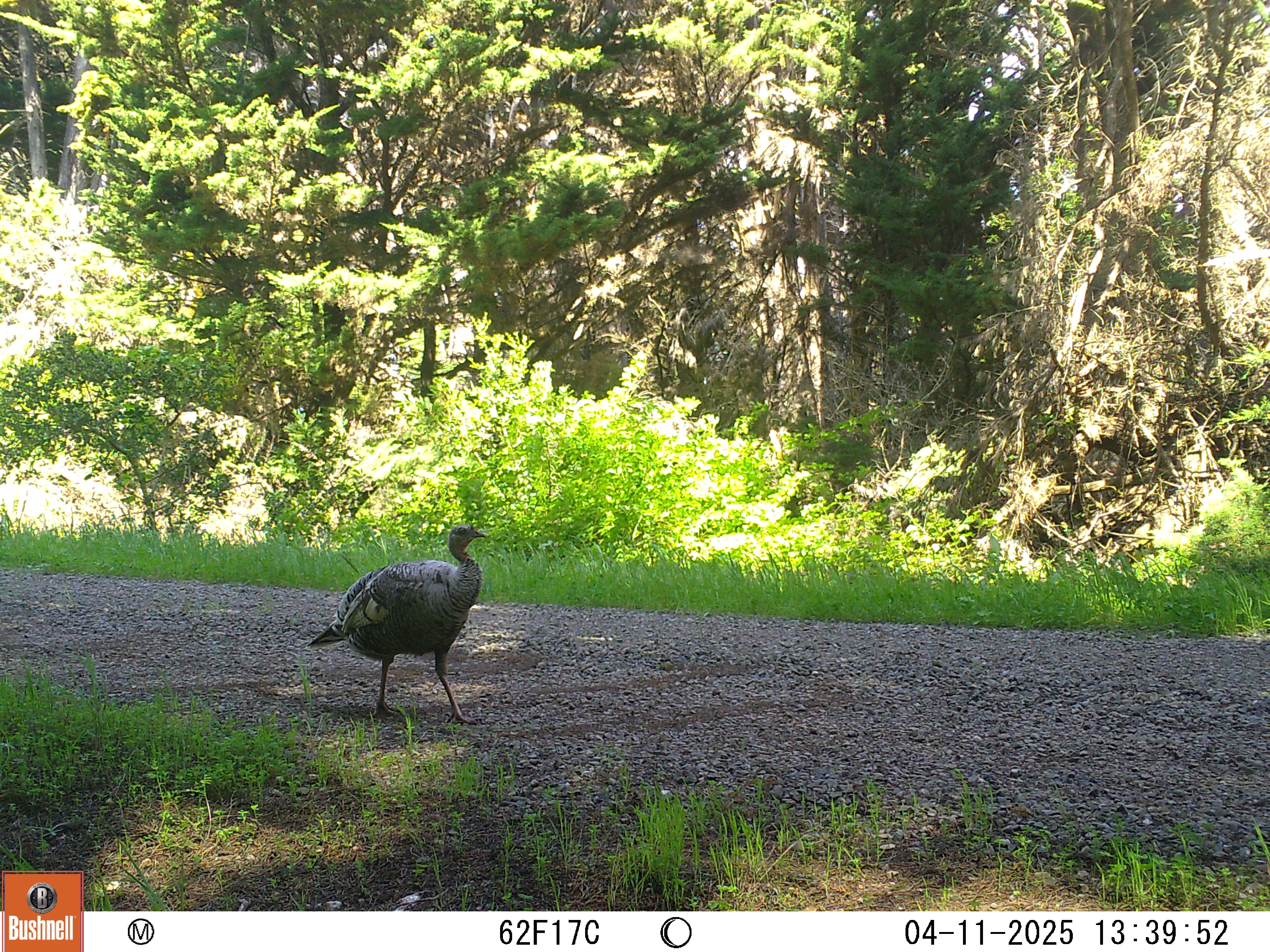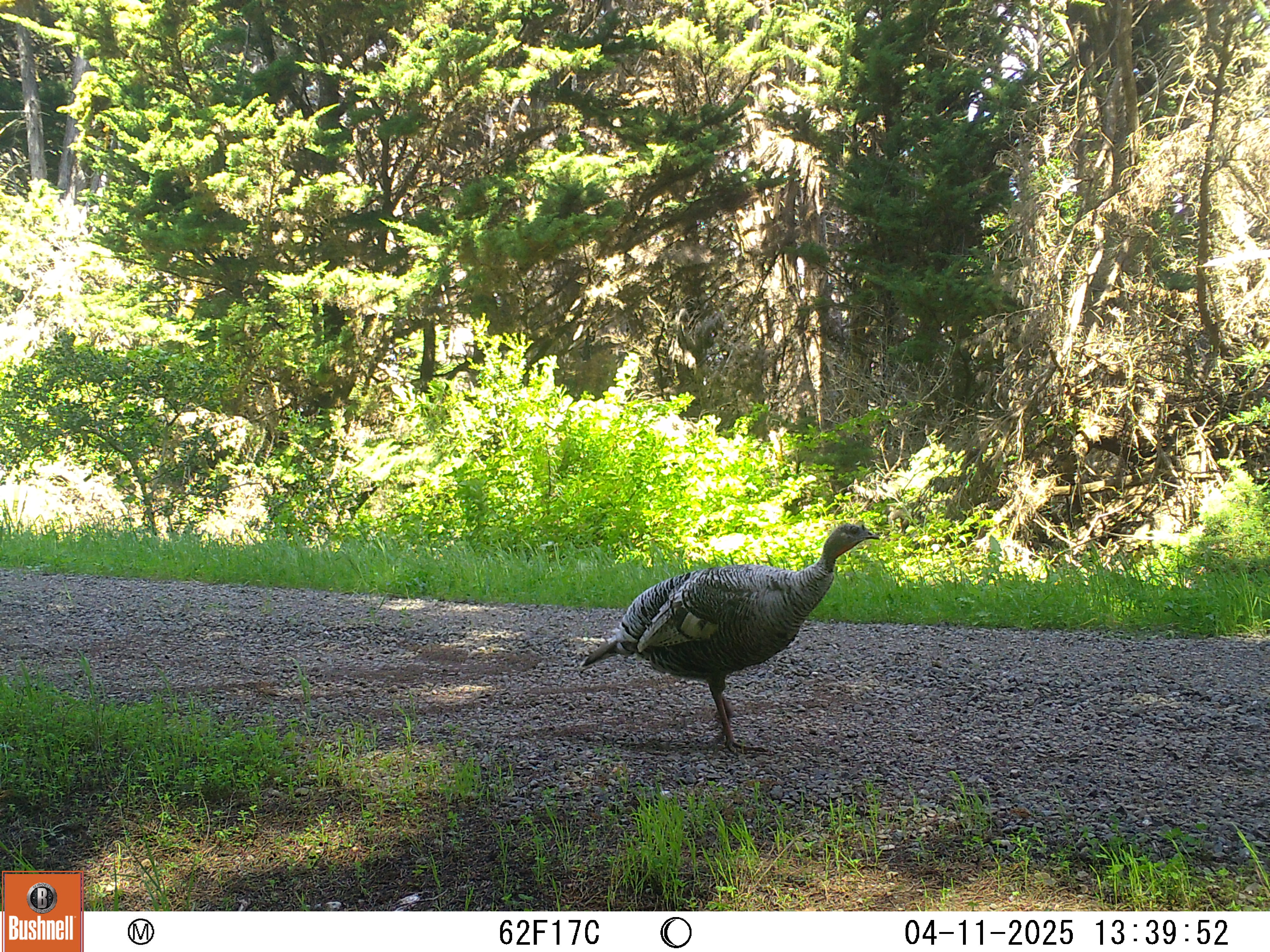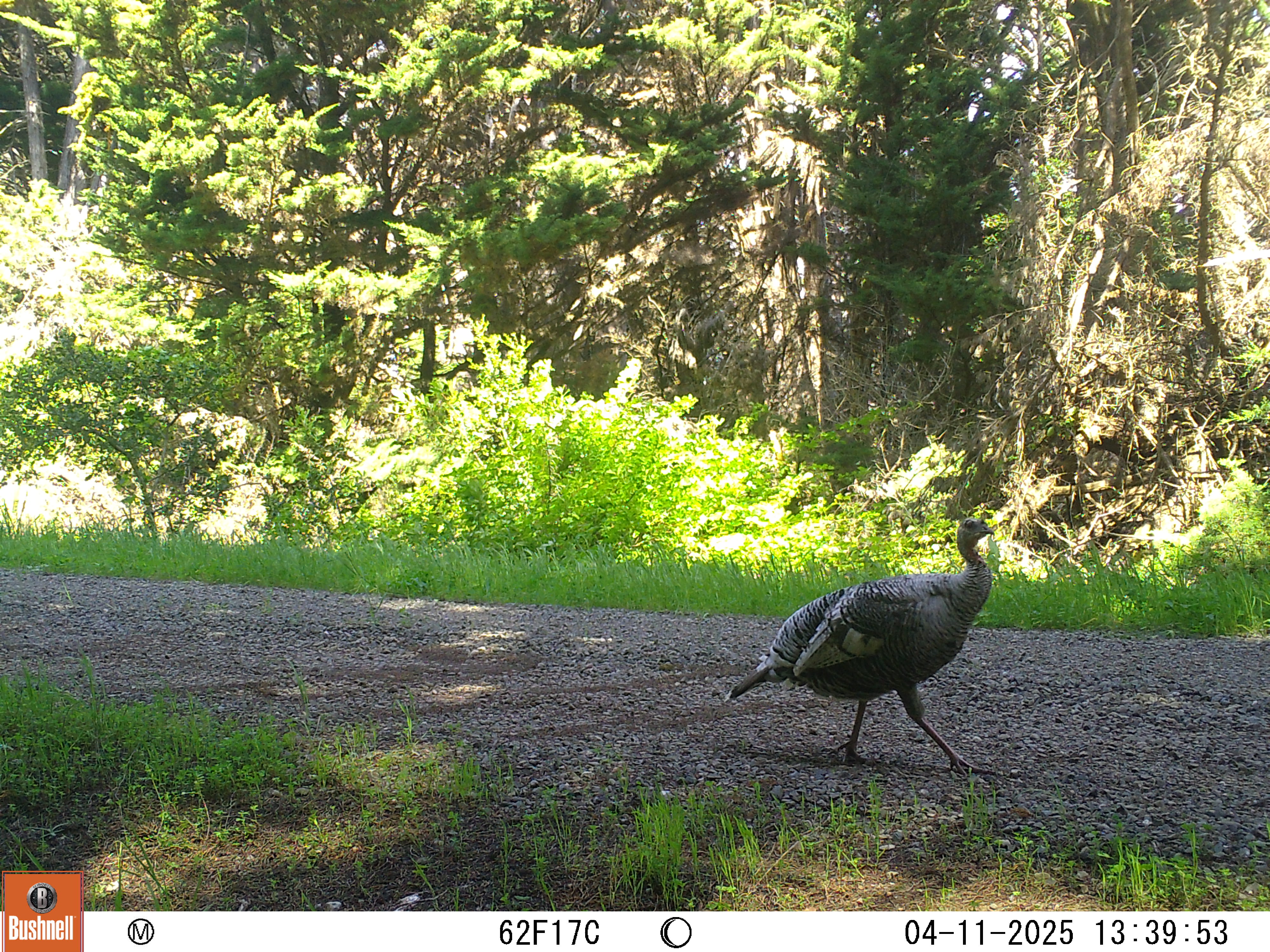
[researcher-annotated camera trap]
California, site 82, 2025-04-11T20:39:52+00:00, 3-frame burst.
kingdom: Animalia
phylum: Chordata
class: Aves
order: Galliformes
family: Phasianidae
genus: Meleagris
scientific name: Meleagris gallopavo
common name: turkey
Turkey (Meleagris gallopavo).